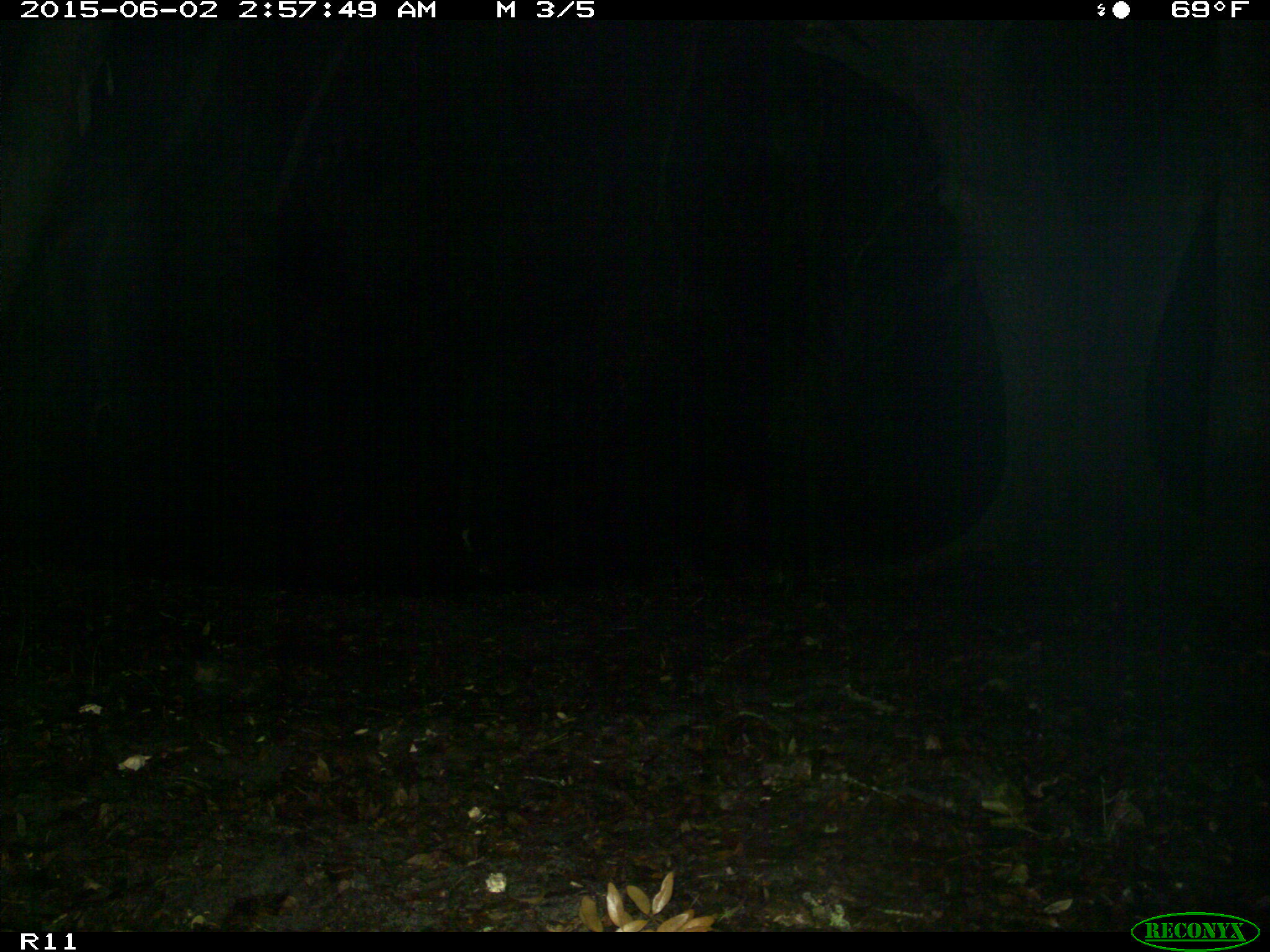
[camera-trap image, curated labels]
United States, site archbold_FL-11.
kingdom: Animalia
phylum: Chordata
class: Mammalia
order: Artiodactyla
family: Bovidae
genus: Bos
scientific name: Bos taurus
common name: domestic cow